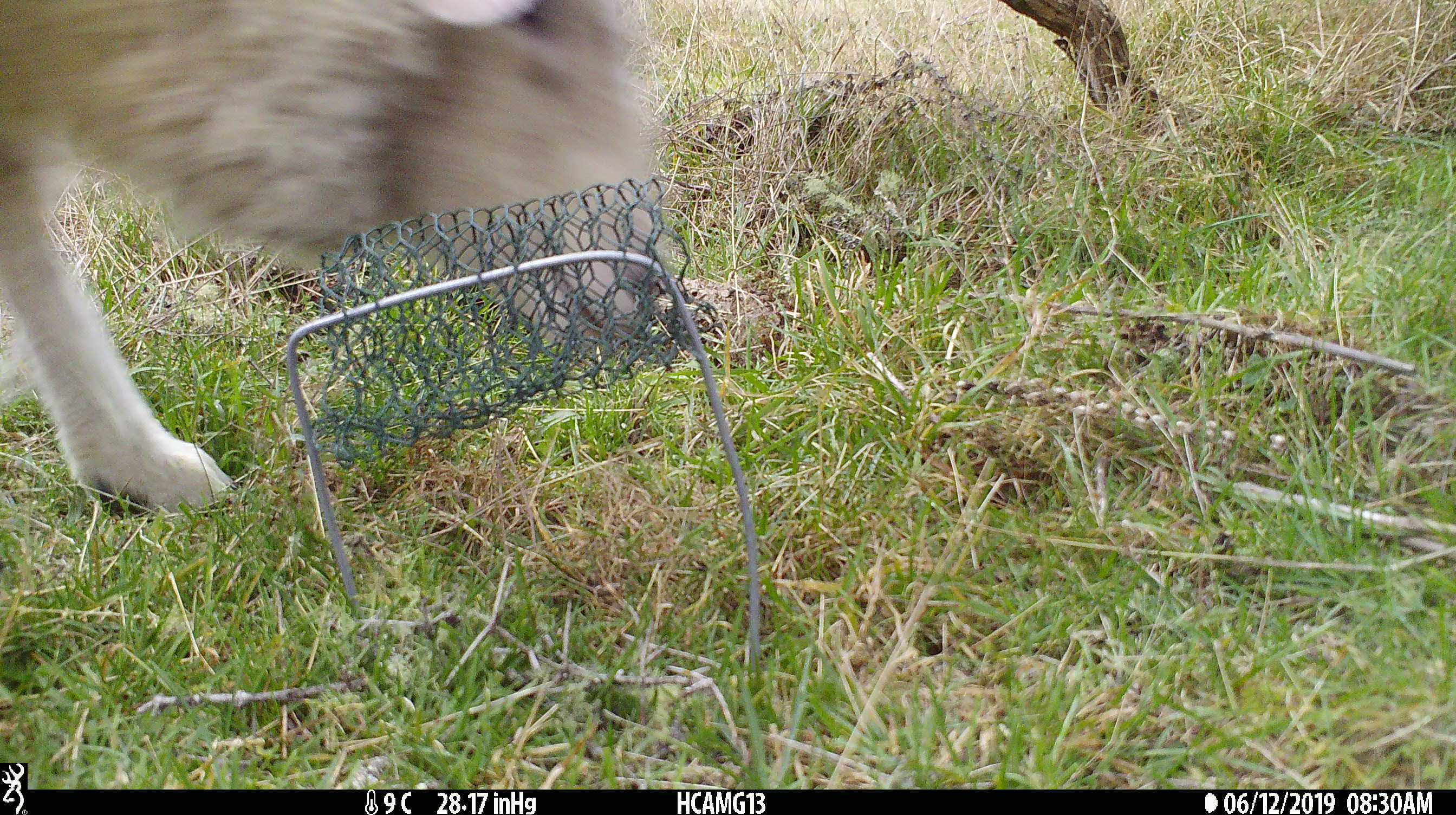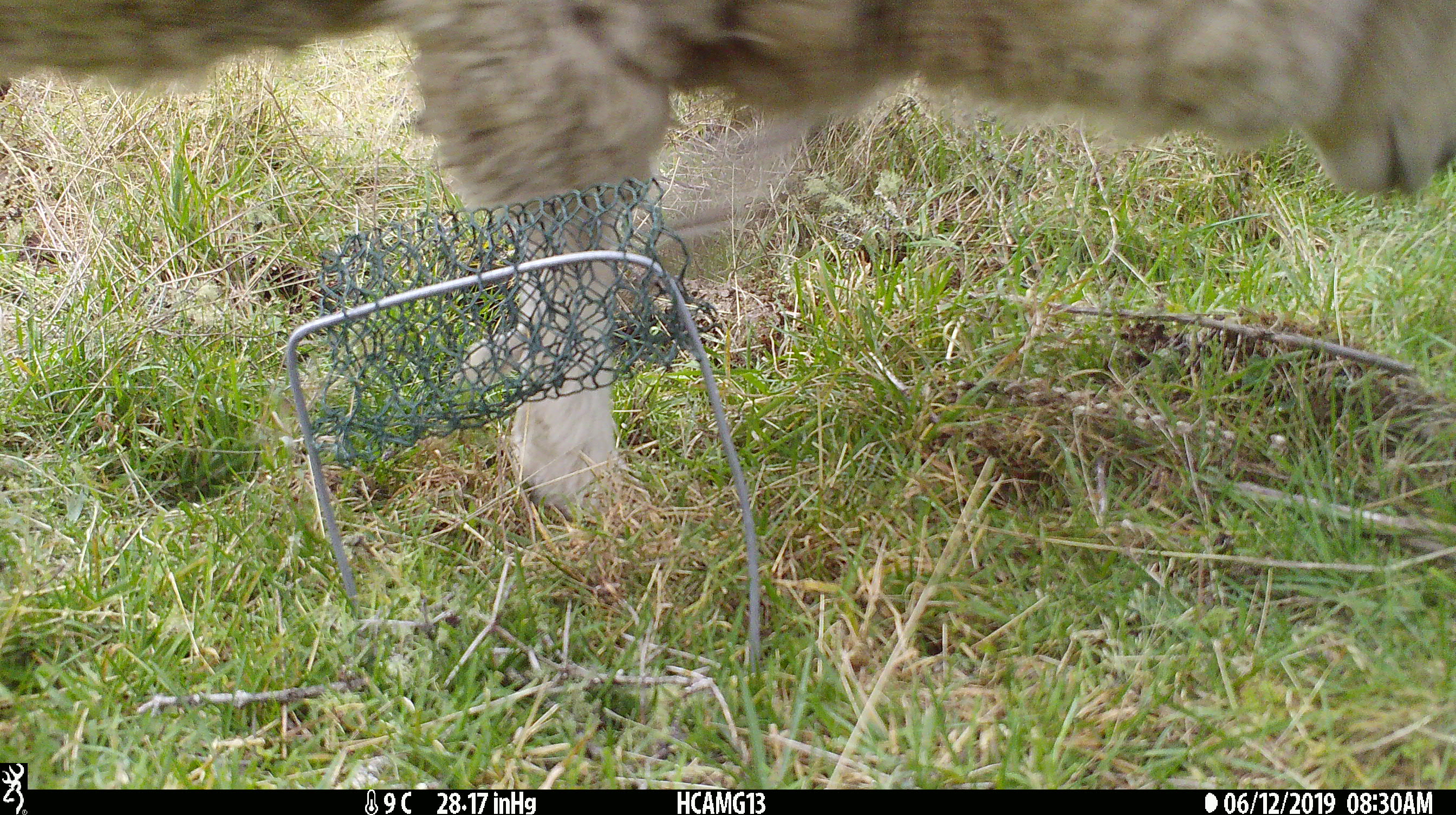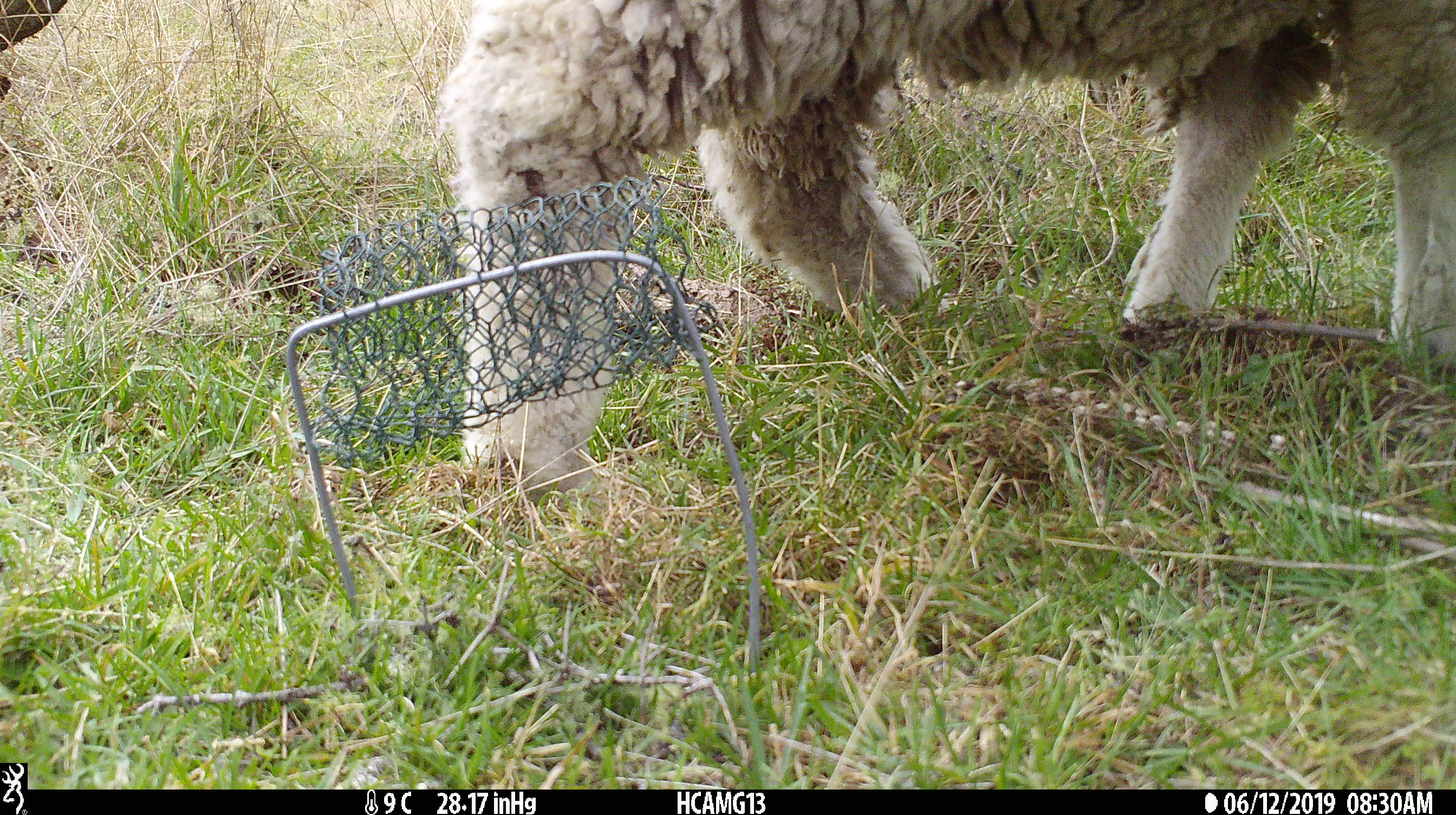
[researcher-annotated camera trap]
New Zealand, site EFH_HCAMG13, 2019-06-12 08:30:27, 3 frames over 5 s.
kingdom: Animalia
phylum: Chordata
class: Mammalia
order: Artiodactyla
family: Bovidae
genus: Ovis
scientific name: Ovis aries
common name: domestic sheep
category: sheep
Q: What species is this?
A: Sheep (domestic sheep) (Ovis aries).